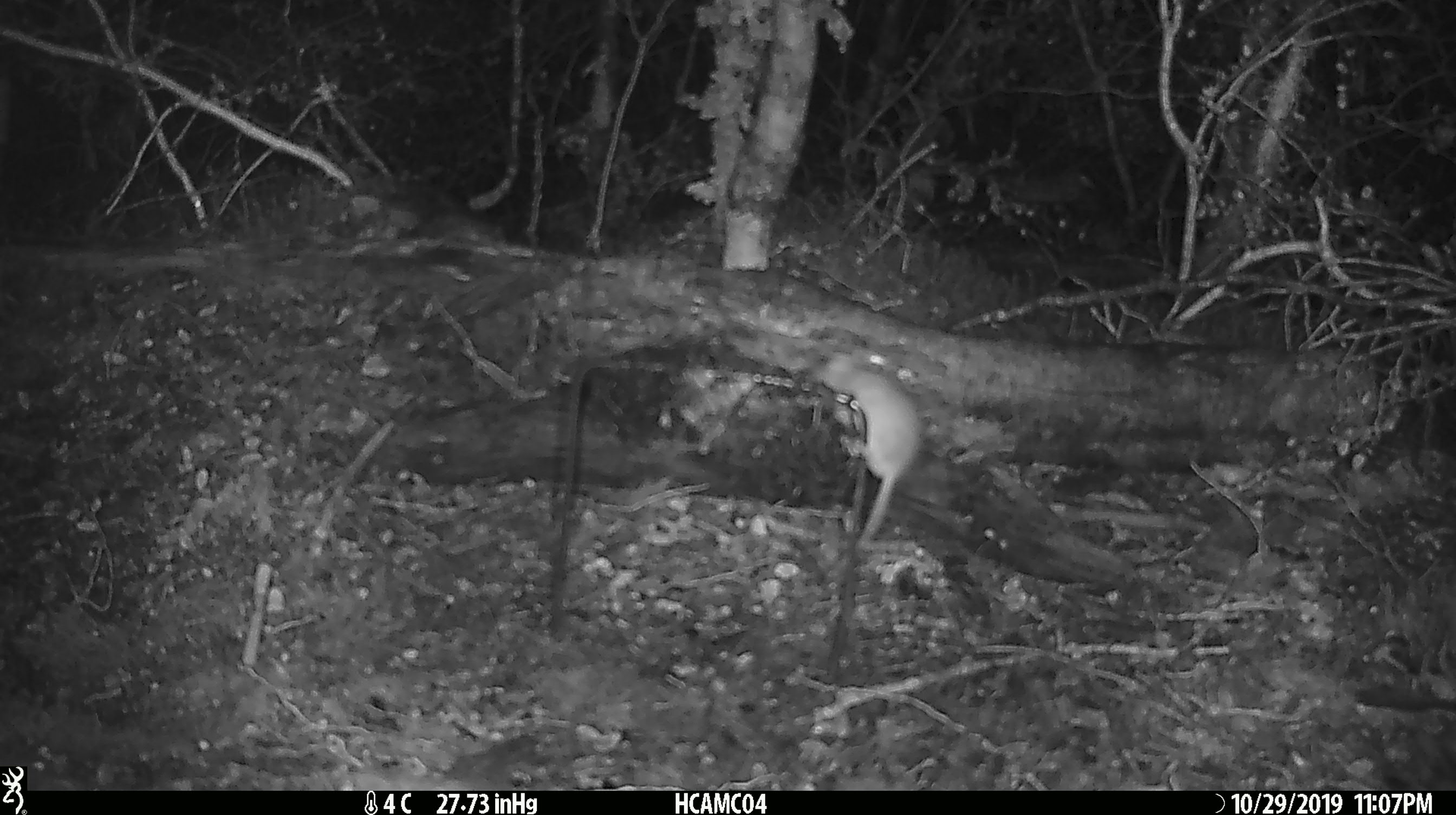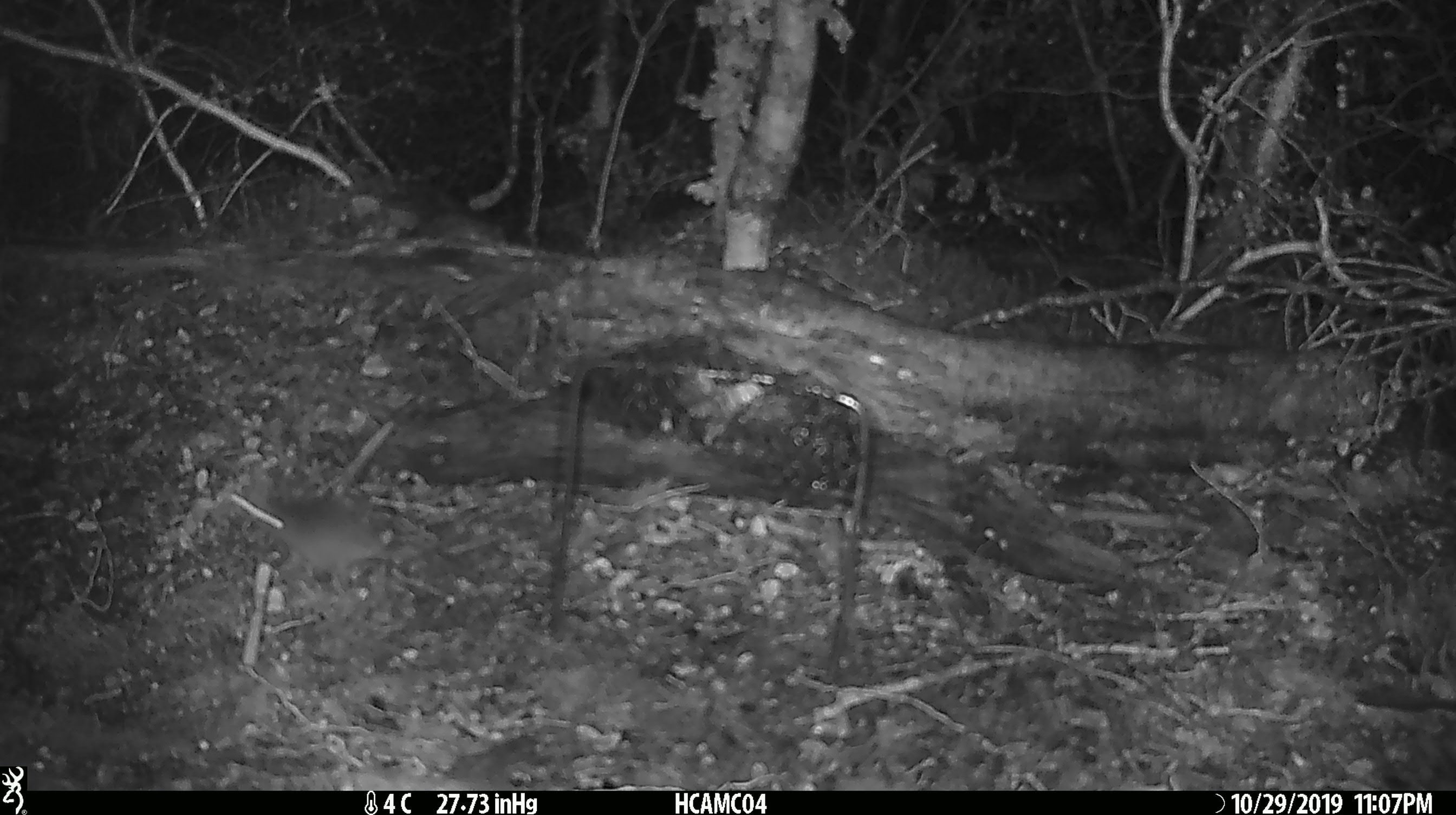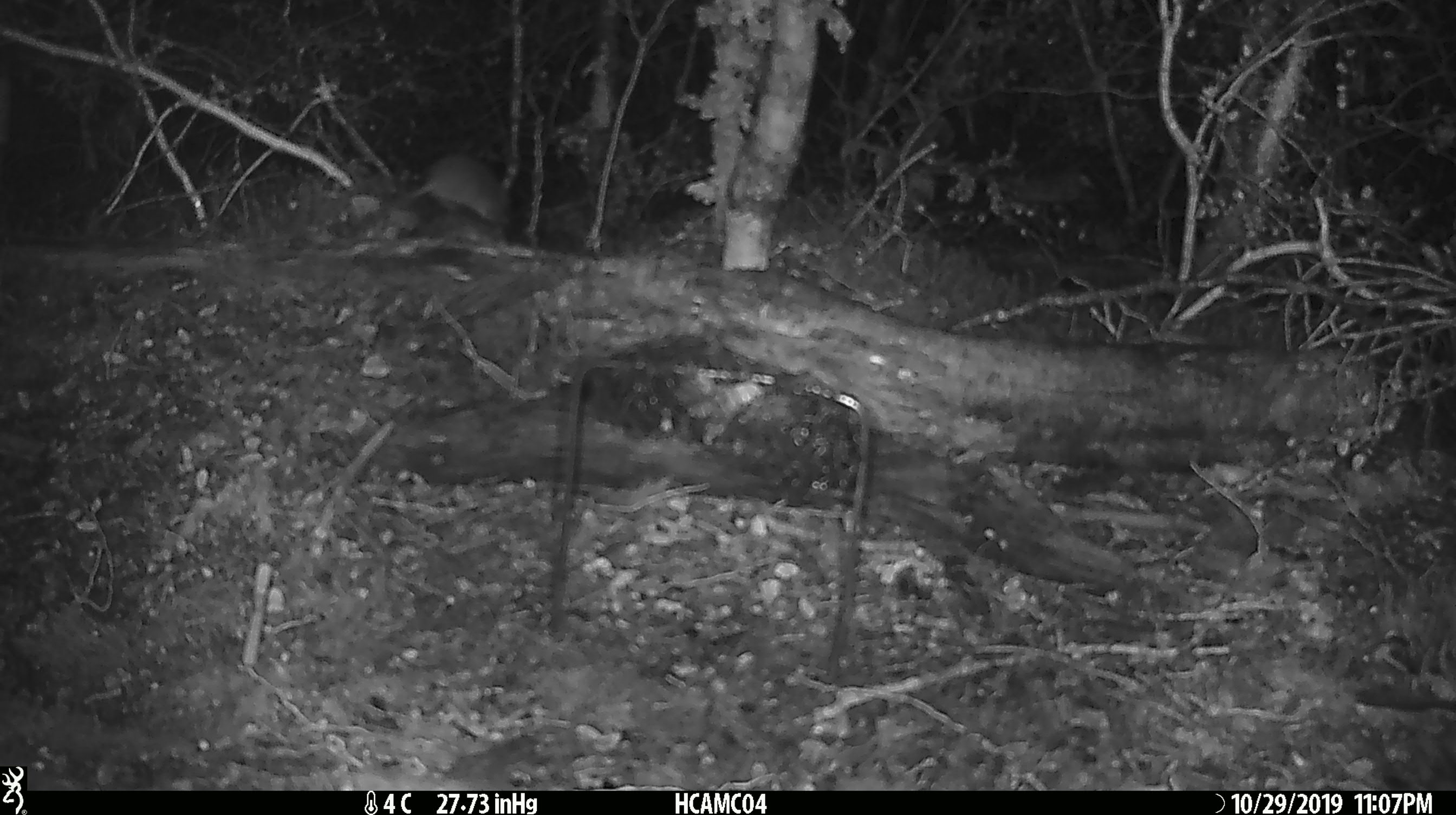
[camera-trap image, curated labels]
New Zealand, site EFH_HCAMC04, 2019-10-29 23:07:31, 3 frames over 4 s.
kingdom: Animalia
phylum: Chordata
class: Mammalia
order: Rodentia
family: Muridae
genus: Mus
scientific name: Mus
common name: mouse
Mouse (Mus).